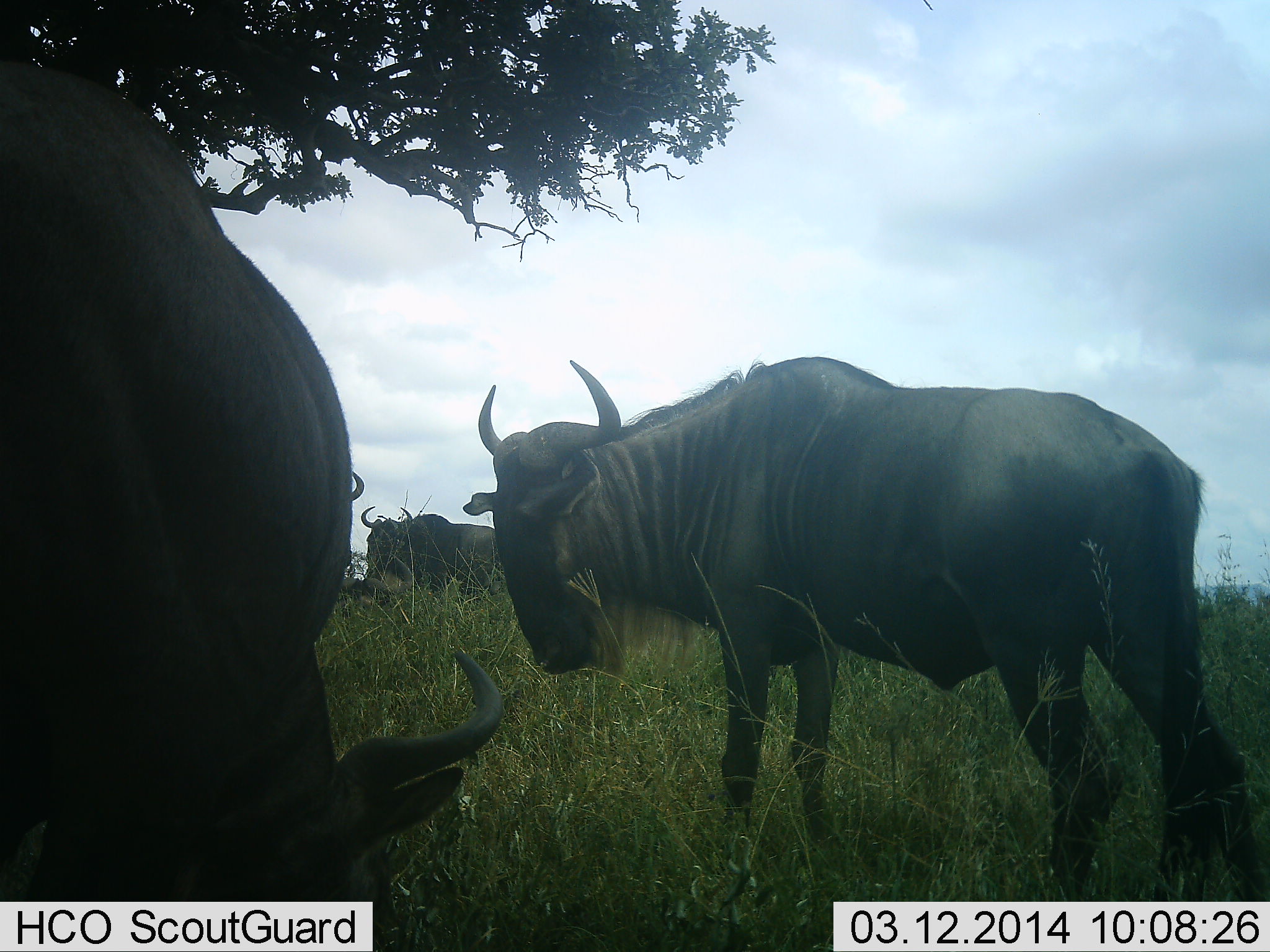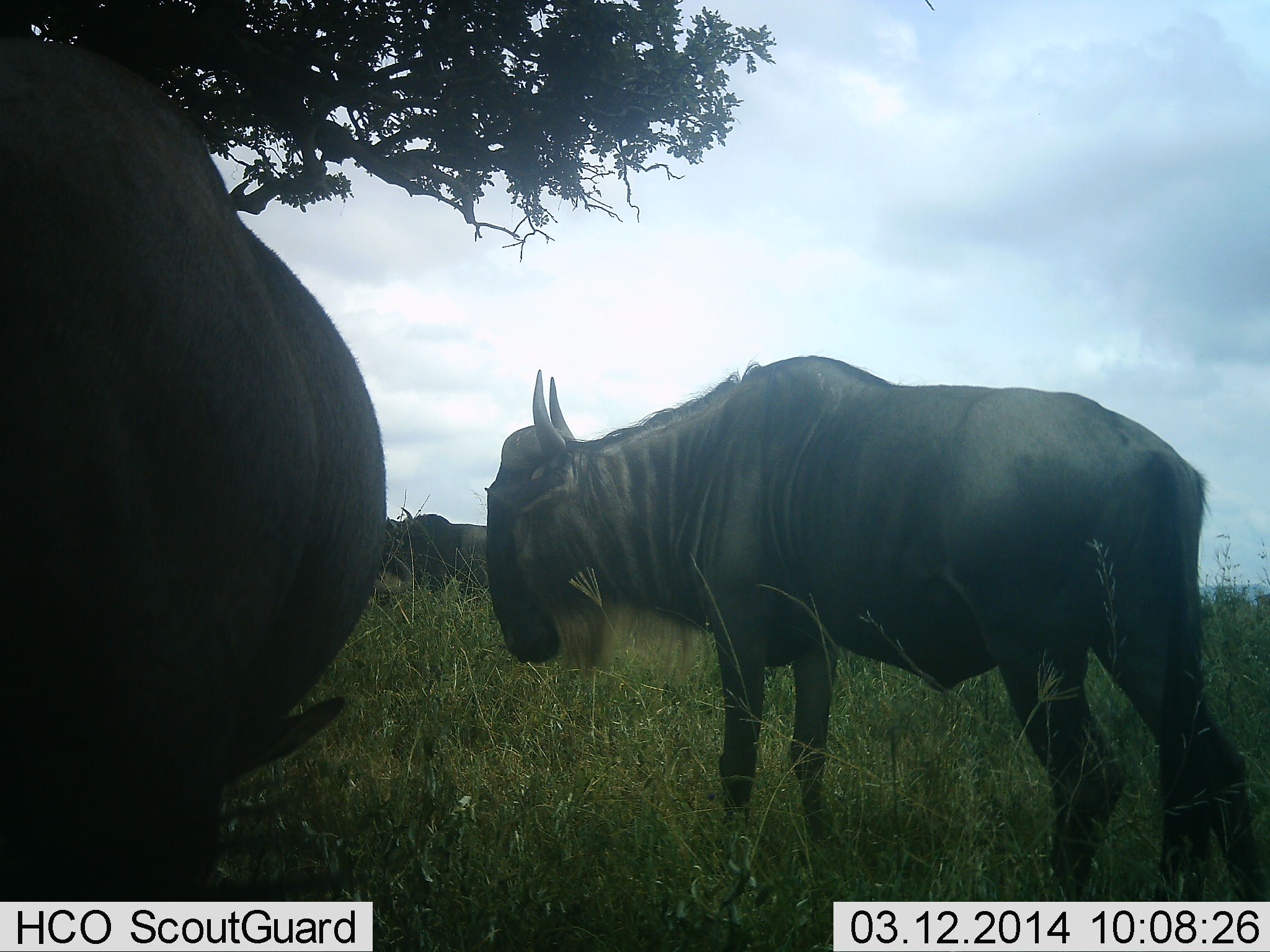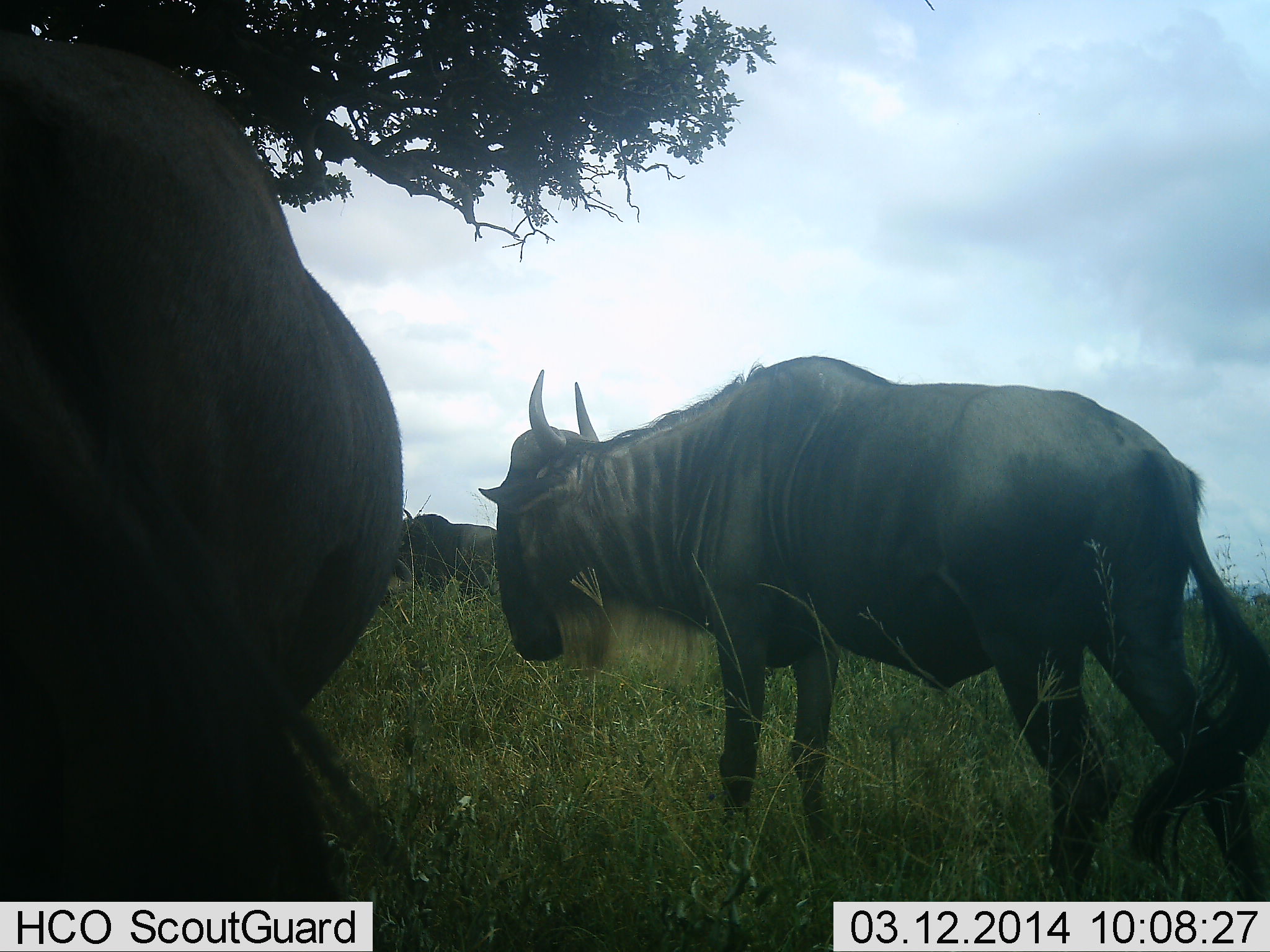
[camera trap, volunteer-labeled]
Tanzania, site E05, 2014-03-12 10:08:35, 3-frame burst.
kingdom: Animalia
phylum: Chordata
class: Mammalia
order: Artiodactyla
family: Bovidae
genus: Connochaetes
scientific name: Connochaetes taurinus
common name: blue wildebeest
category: wildebeest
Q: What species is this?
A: Wildebeest (blue wildebeest) (Connochaetes taurinus).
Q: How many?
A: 3.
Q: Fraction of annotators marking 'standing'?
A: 100%.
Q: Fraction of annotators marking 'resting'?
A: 0%.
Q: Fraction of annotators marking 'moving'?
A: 0%.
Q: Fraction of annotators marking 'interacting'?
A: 0%.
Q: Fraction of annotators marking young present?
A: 0%.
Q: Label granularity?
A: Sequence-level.